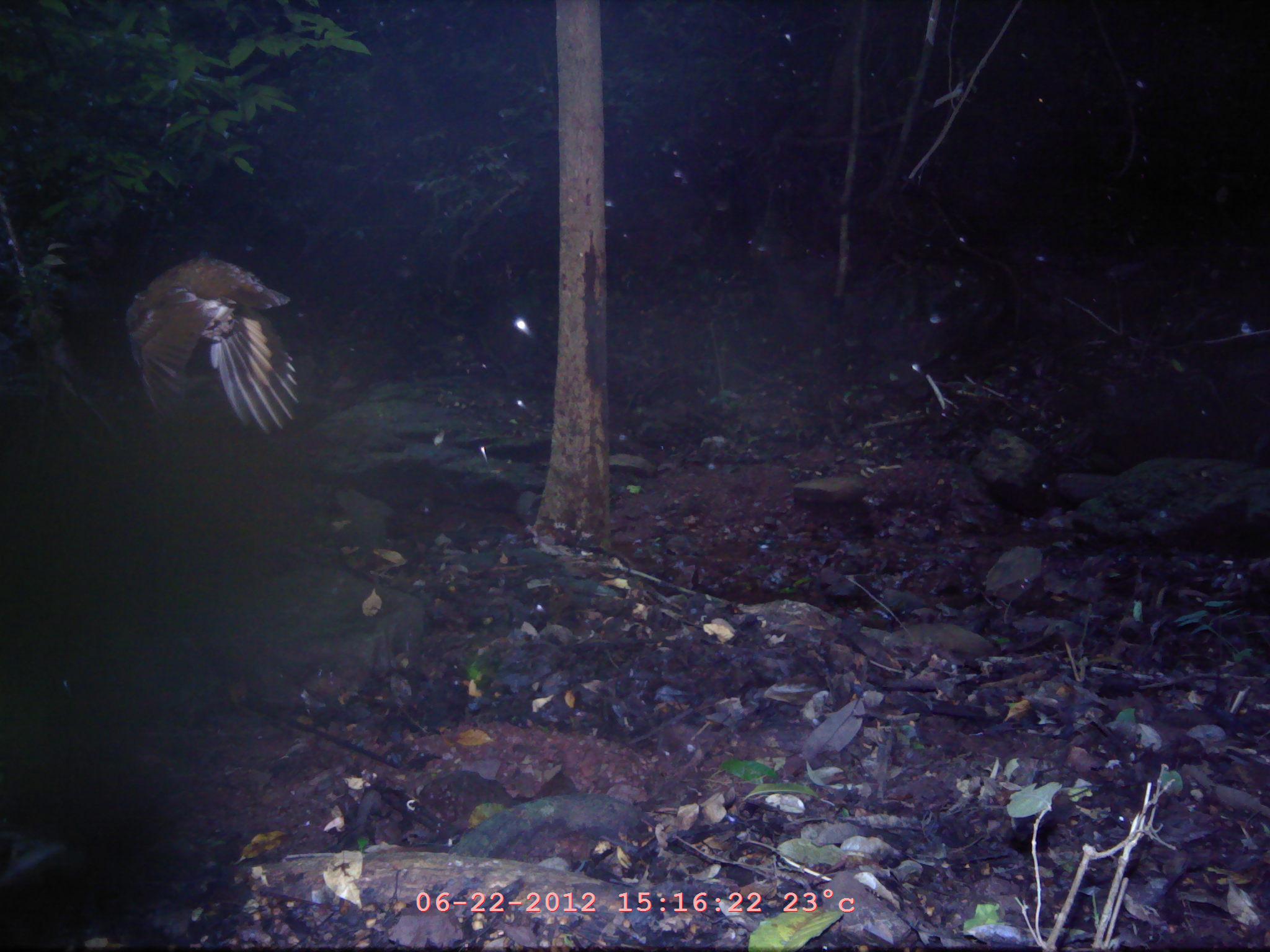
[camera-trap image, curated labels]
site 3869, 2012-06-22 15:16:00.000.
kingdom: Animalia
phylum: Chordata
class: Aves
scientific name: Aves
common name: bird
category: unknown bird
Unknown bird (bird) (Aves), count 1.